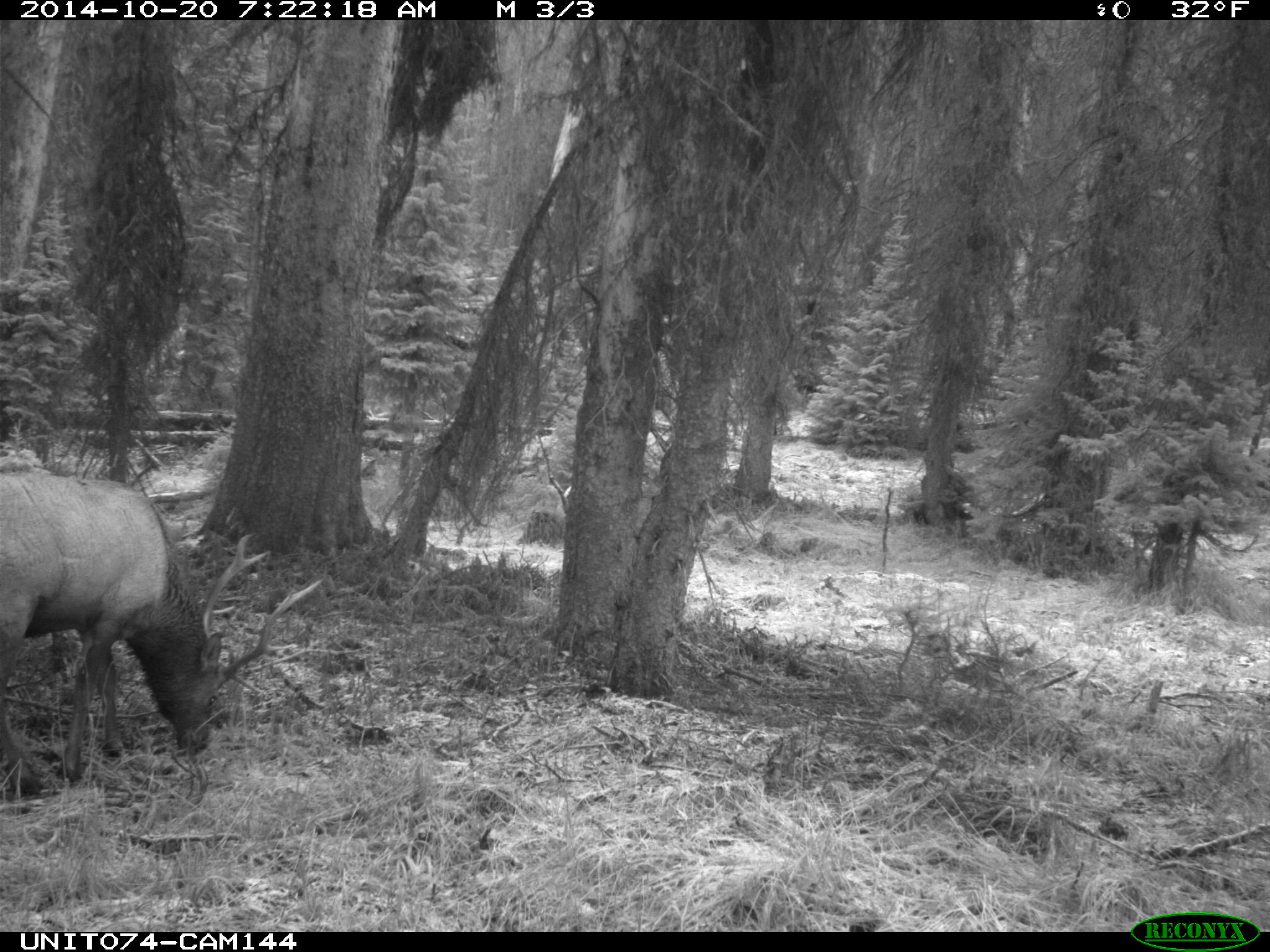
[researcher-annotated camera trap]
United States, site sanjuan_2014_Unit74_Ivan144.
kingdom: Animalia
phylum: Chordata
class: Mammalia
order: Artiodactyla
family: Cervidae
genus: Cervus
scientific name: Cervus elaphus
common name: red deer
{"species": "Cervus elaphus (red deer)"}